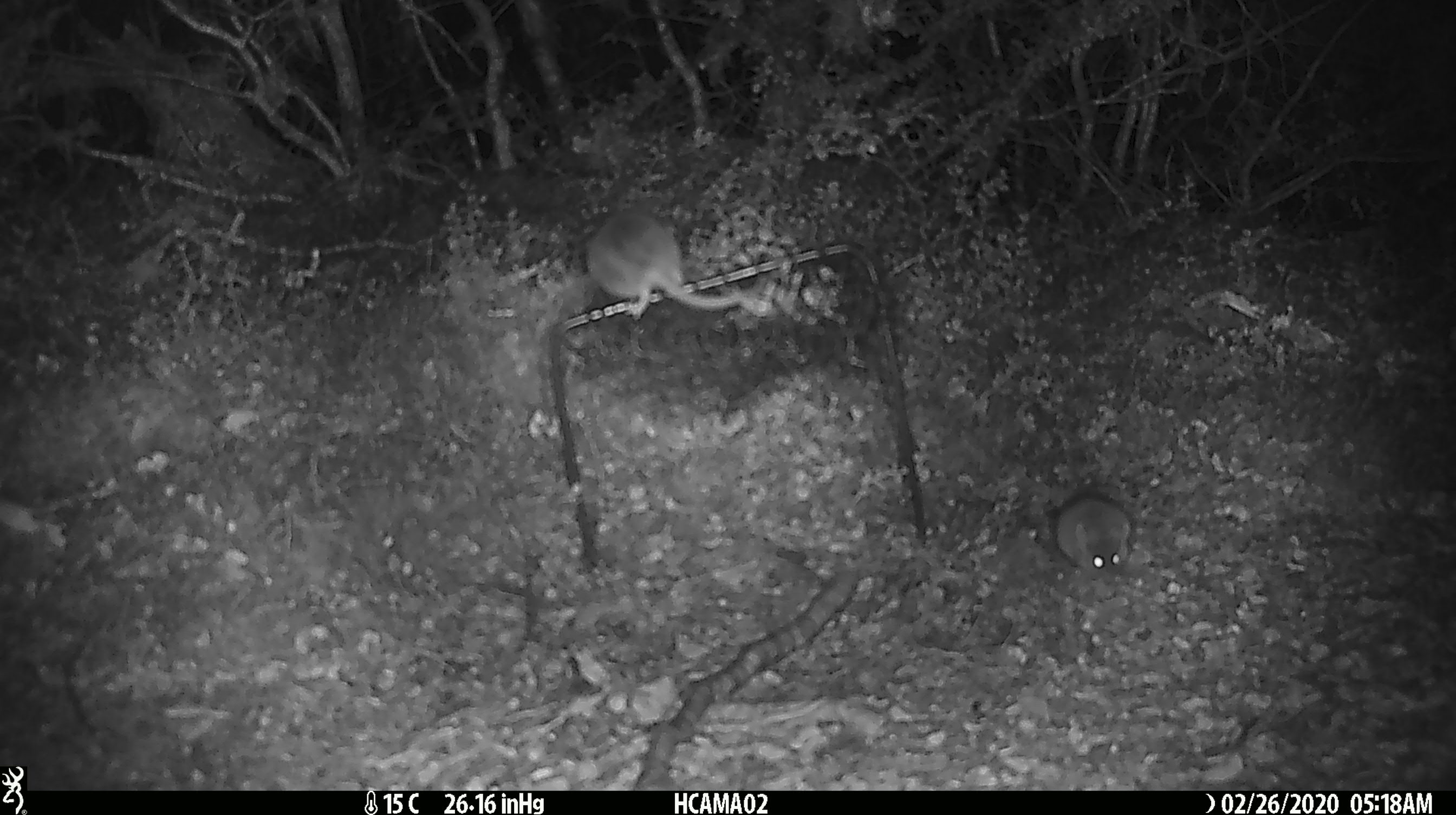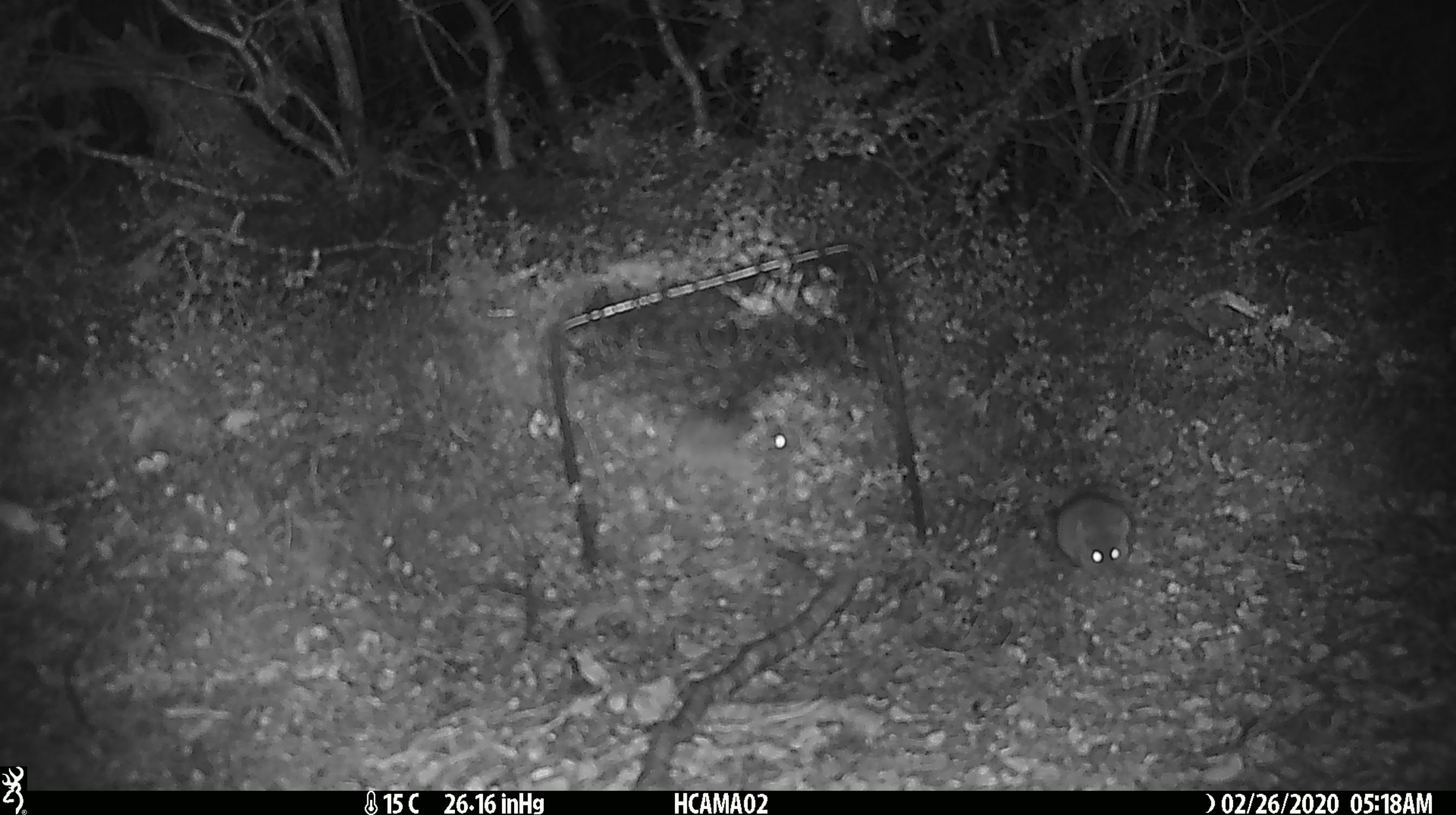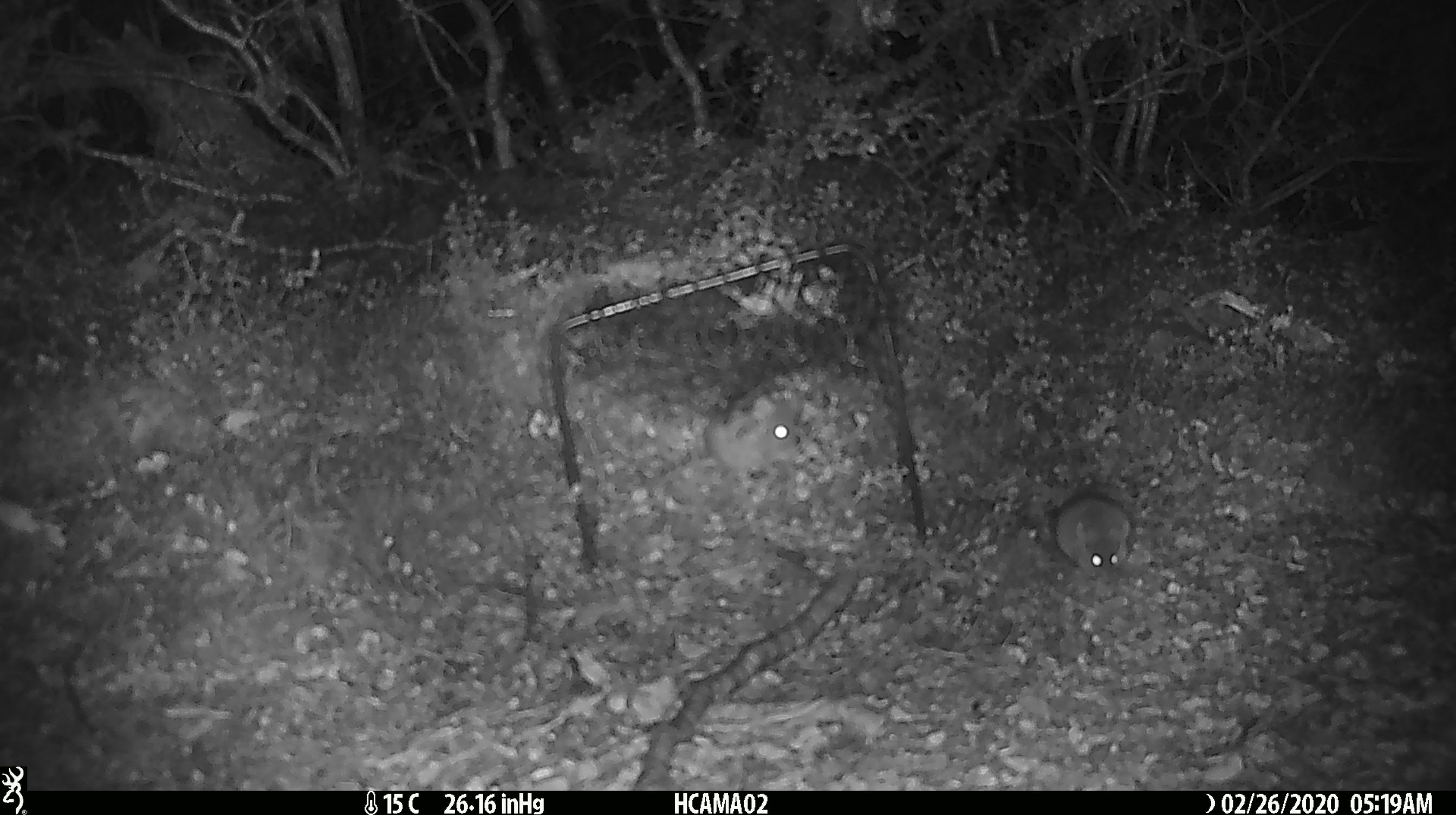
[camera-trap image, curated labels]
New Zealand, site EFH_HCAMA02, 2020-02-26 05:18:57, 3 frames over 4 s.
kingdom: Animalia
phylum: Chordata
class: Mammalia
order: Rodentia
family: Muridae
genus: Mus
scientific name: Mus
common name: mouse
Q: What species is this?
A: Mouse (Mus).